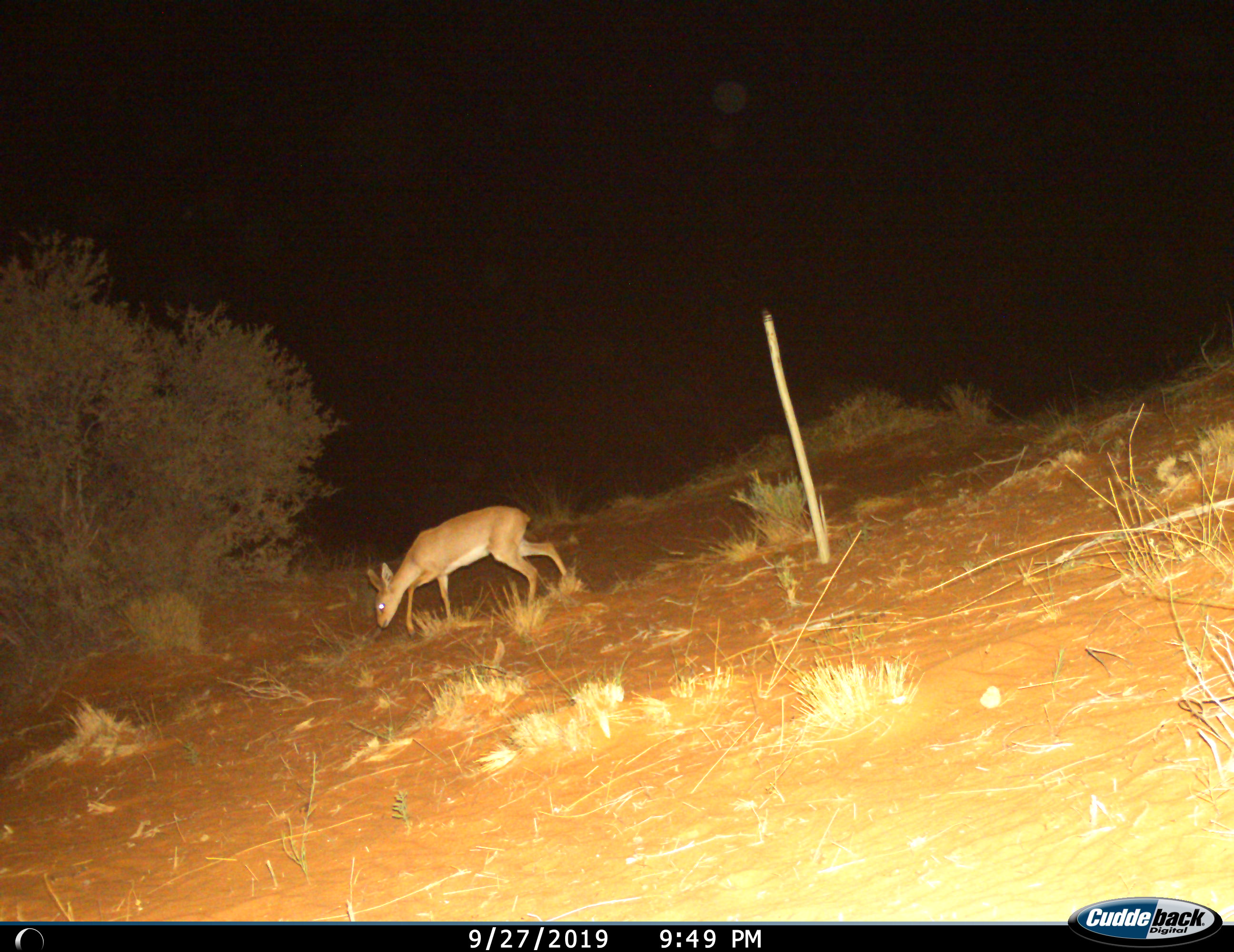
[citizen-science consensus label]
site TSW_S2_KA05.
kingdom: Animalia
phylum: Chordata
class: Mammalia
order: Artiodactyla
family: Bovidae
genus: Raphicerus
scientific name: Raphicerus campestris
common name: steenbok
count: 1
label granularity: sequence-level